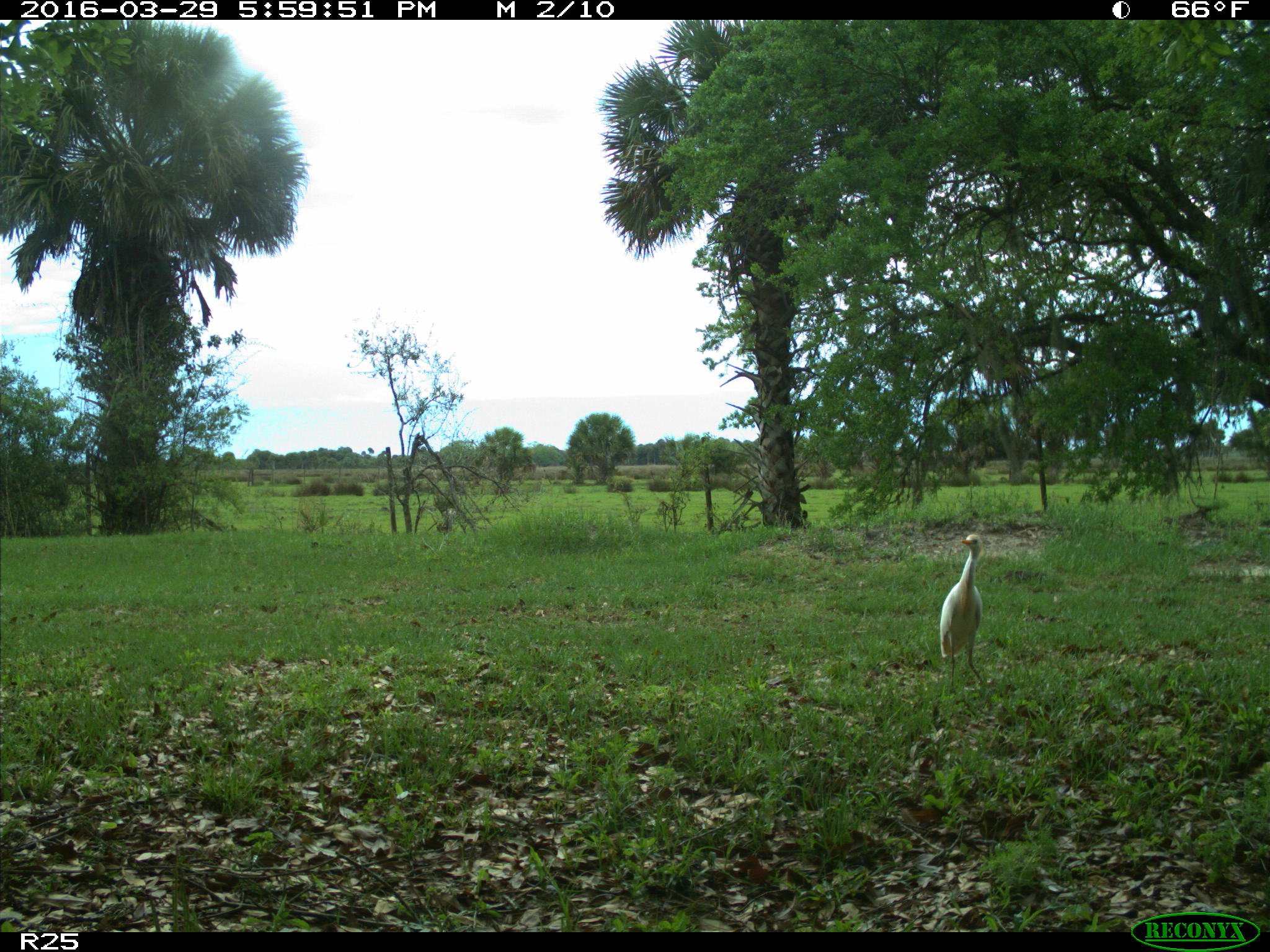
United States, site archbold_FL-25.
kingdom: Animalia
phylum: Chordata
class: Aves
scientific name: Aves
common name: birds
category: unidentified bird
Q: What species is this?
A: Unidentified bird (birds) (Aves).